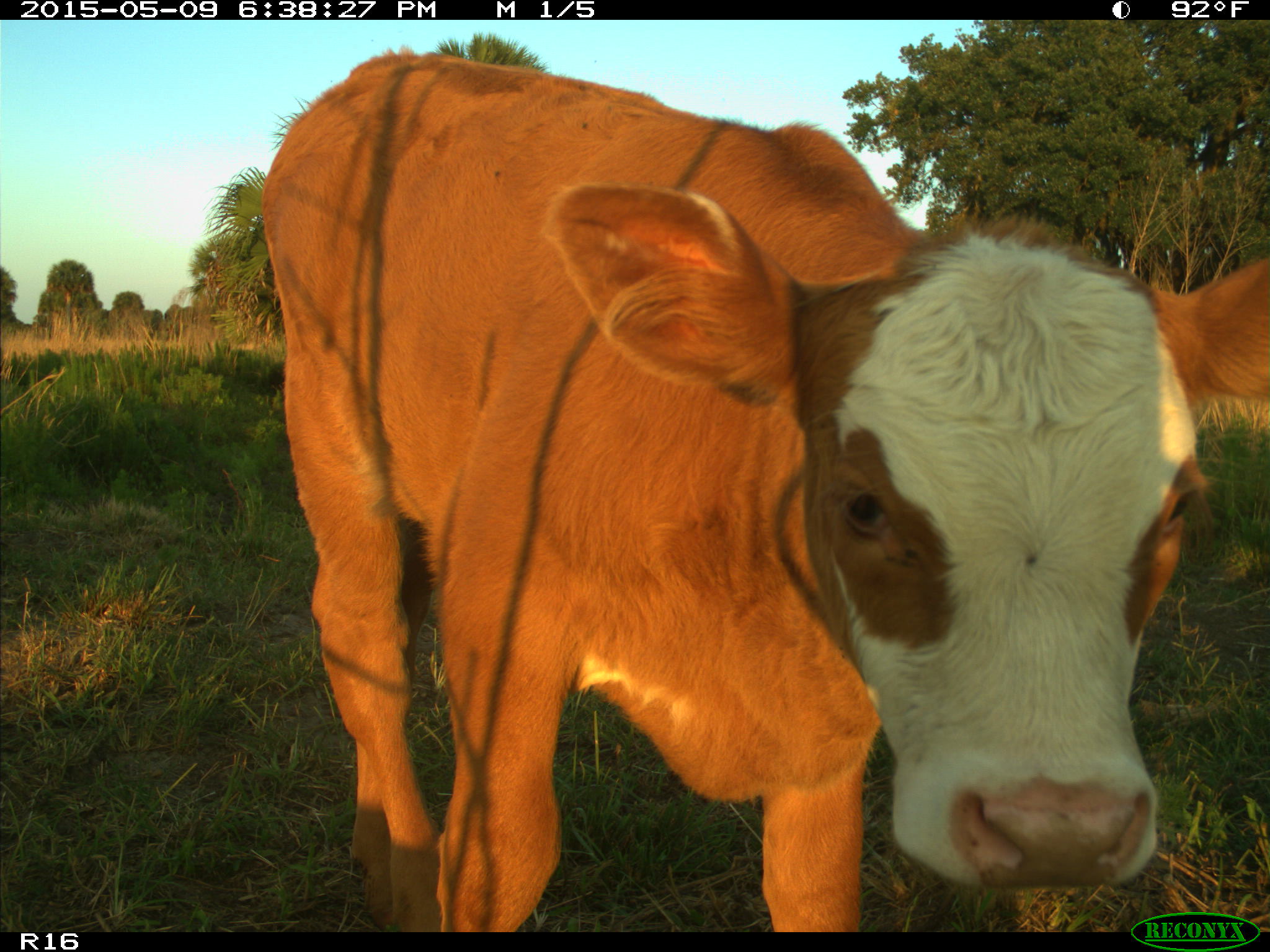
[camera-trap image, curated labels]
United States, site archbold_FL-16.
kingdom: Animalia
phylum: Chordata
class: Mammalia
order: Artiodactyla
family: Bovidae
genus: Bos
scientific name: Bos taurus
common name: domestic cow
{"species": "Bos taurus (domestic cow)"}